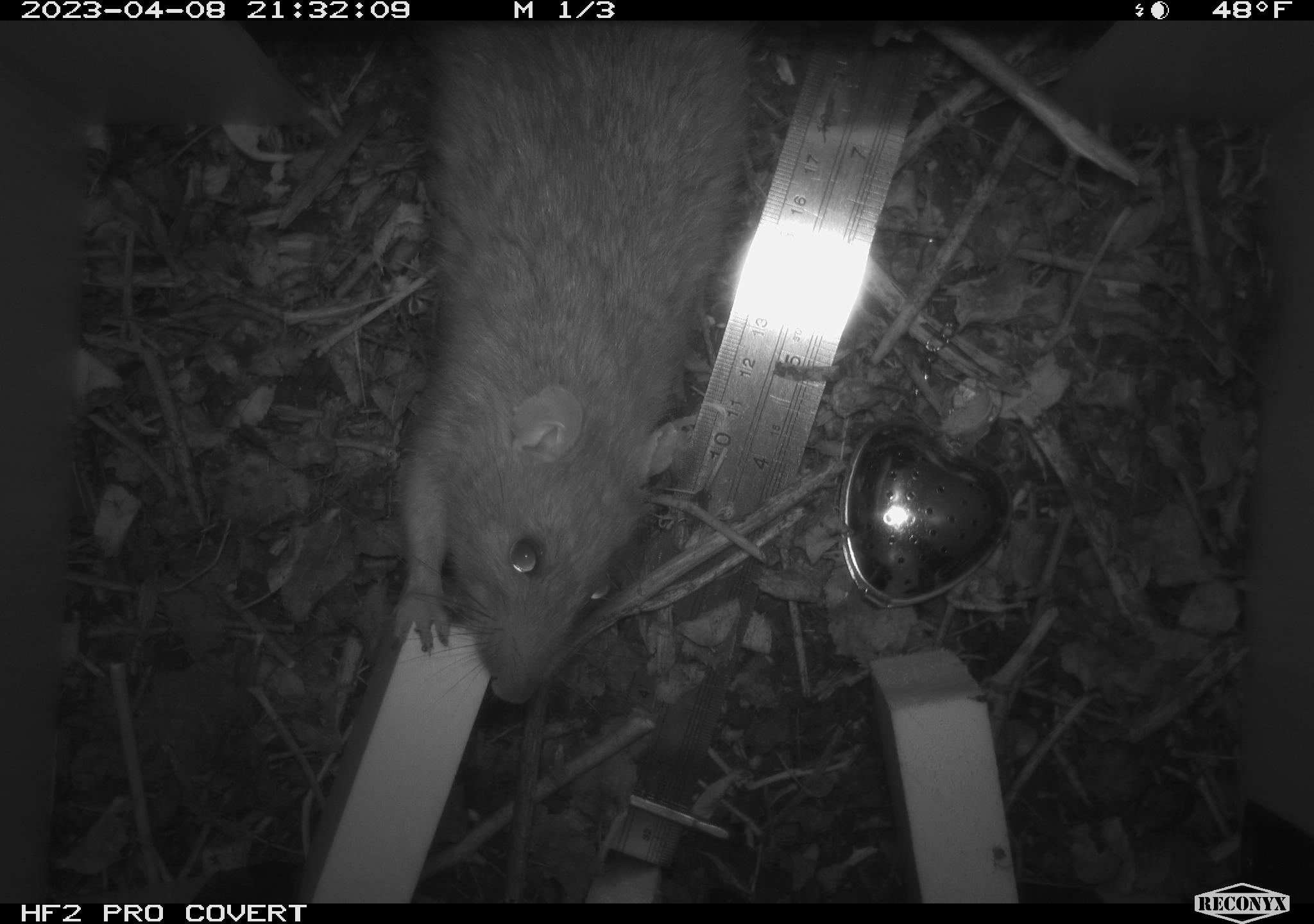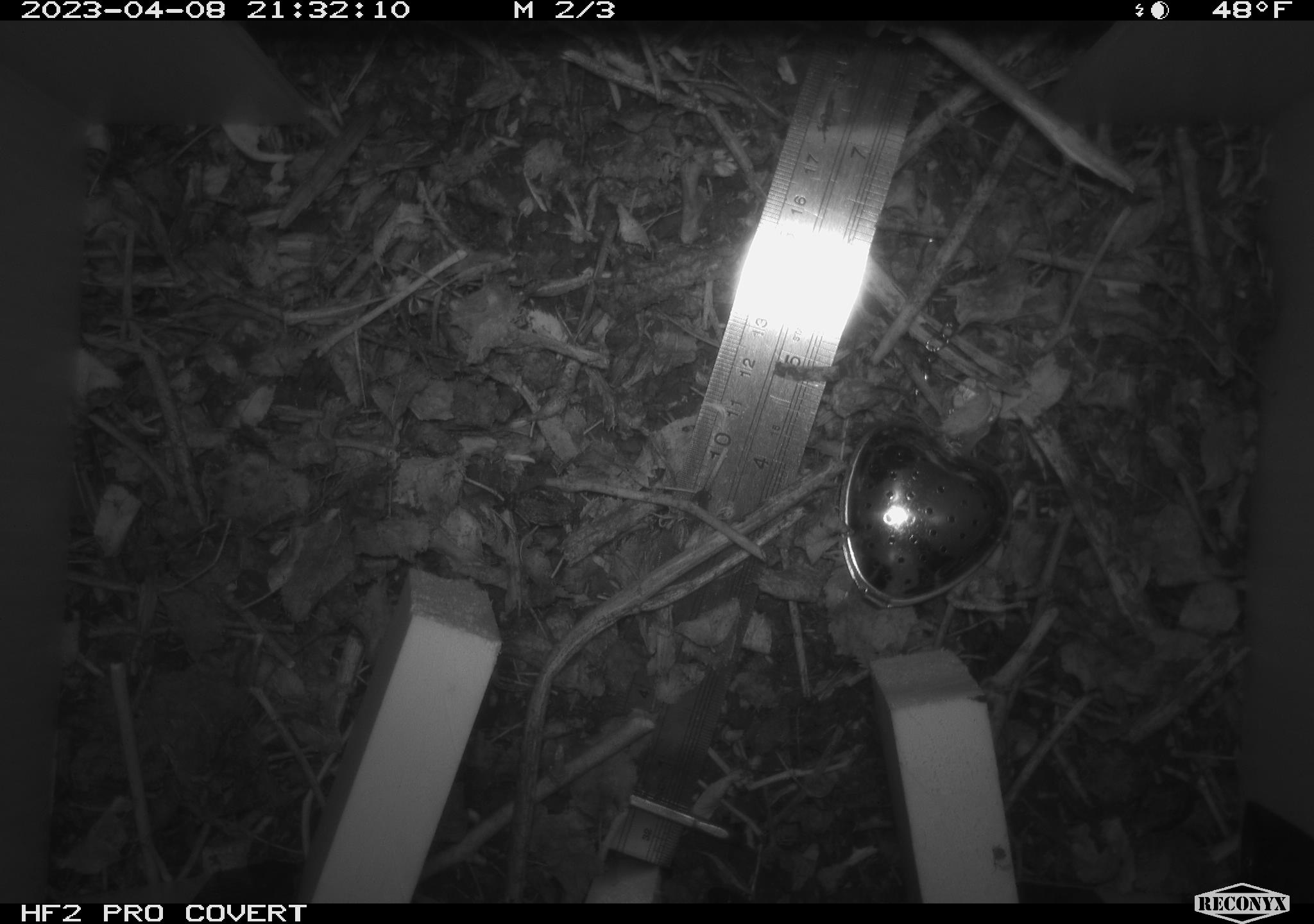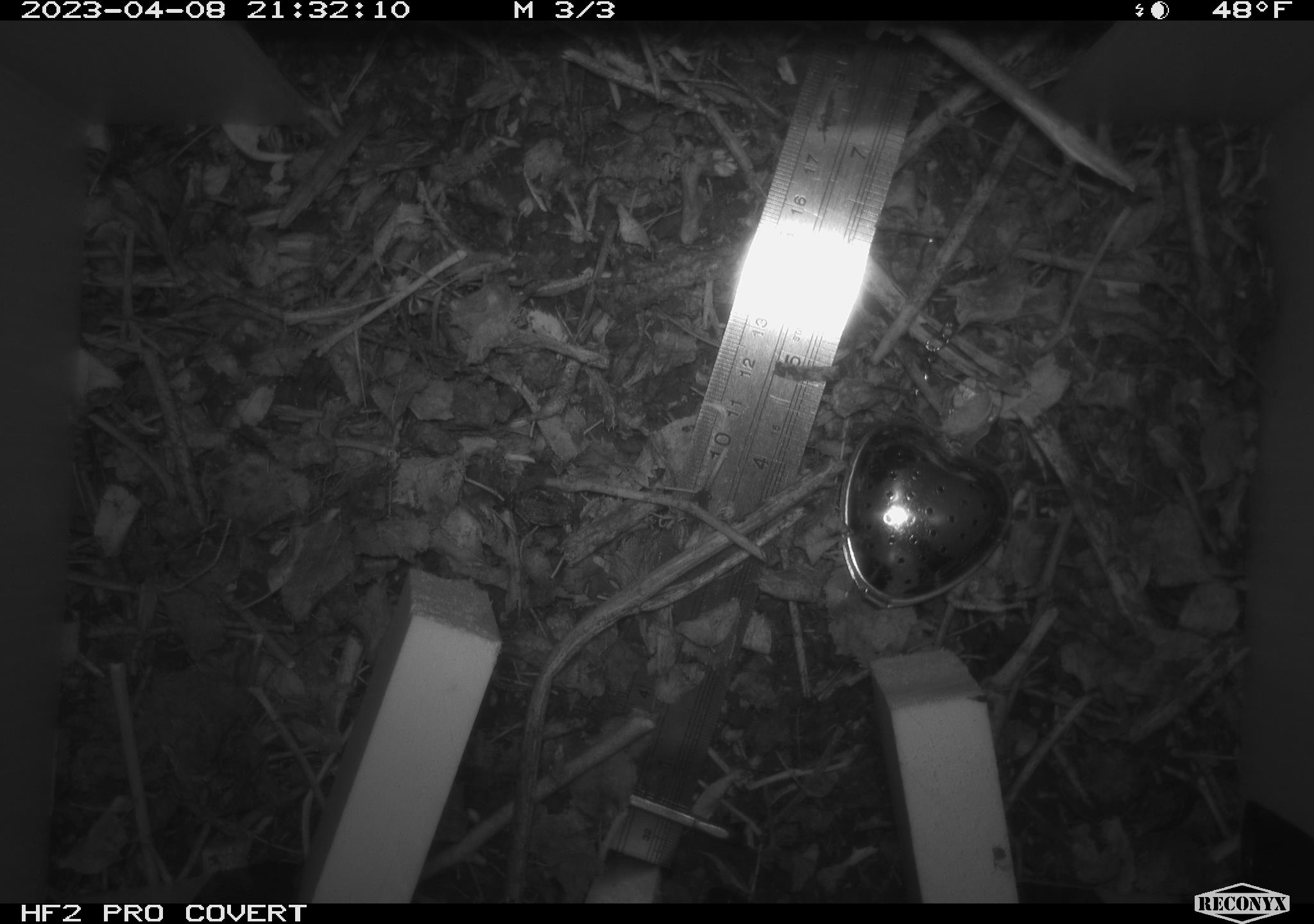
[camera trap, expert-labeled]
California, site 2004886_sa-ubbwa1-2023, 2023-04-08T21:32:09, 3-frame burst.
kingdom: Animalia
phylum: Chordata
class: Mammalia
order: Rodentia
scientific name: Rodentia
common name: woodrat or rat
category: woodrat or rat species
Woodrat or rat species (woodrat or rat) (Rodentia).